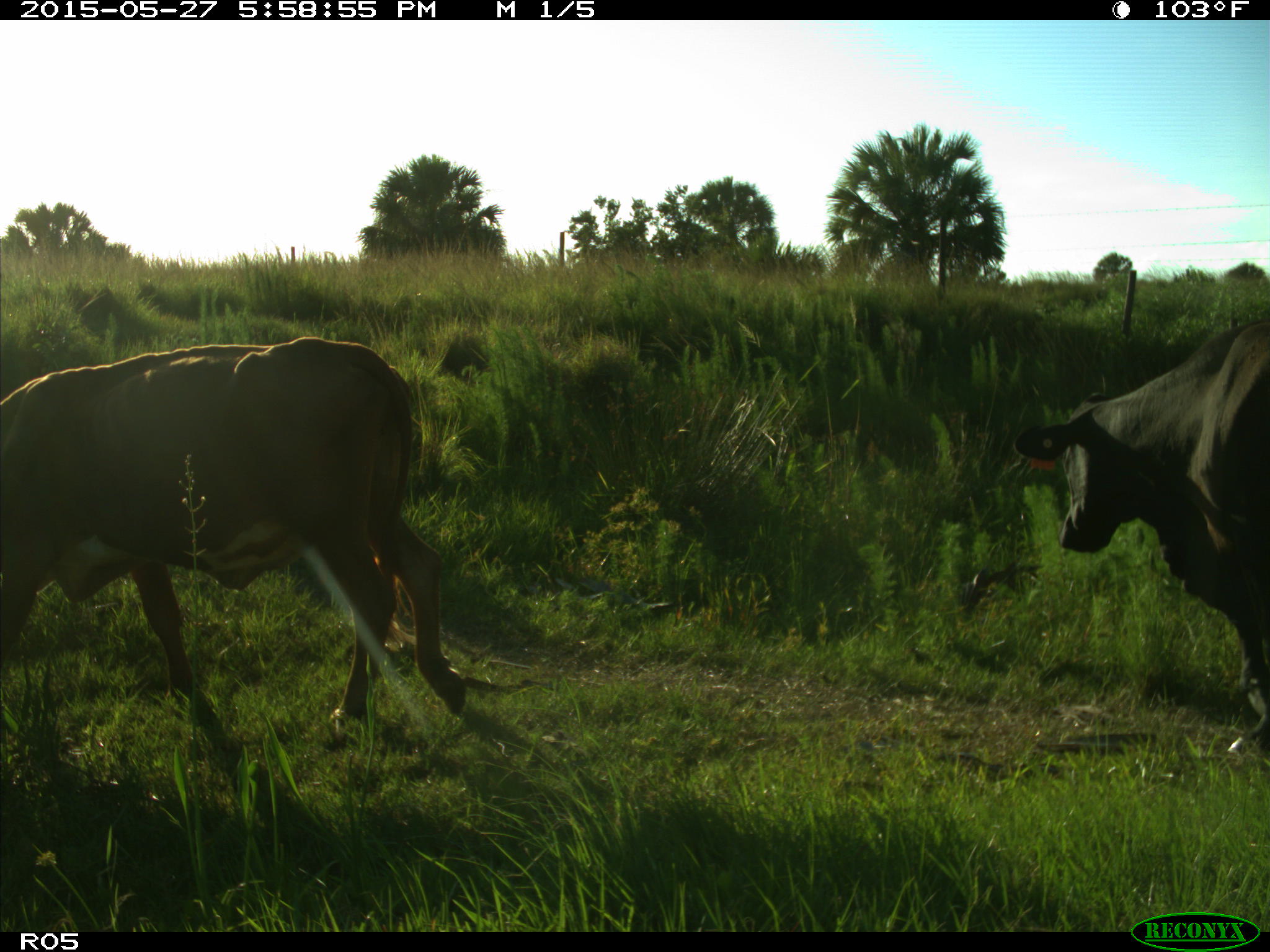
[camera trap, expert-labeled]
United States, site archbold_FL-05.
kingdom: Animalia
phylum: Chordata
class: Mammalia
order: Artiodactyla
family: Bovidae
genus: Bos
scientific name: Bos taurus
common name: domestic cow